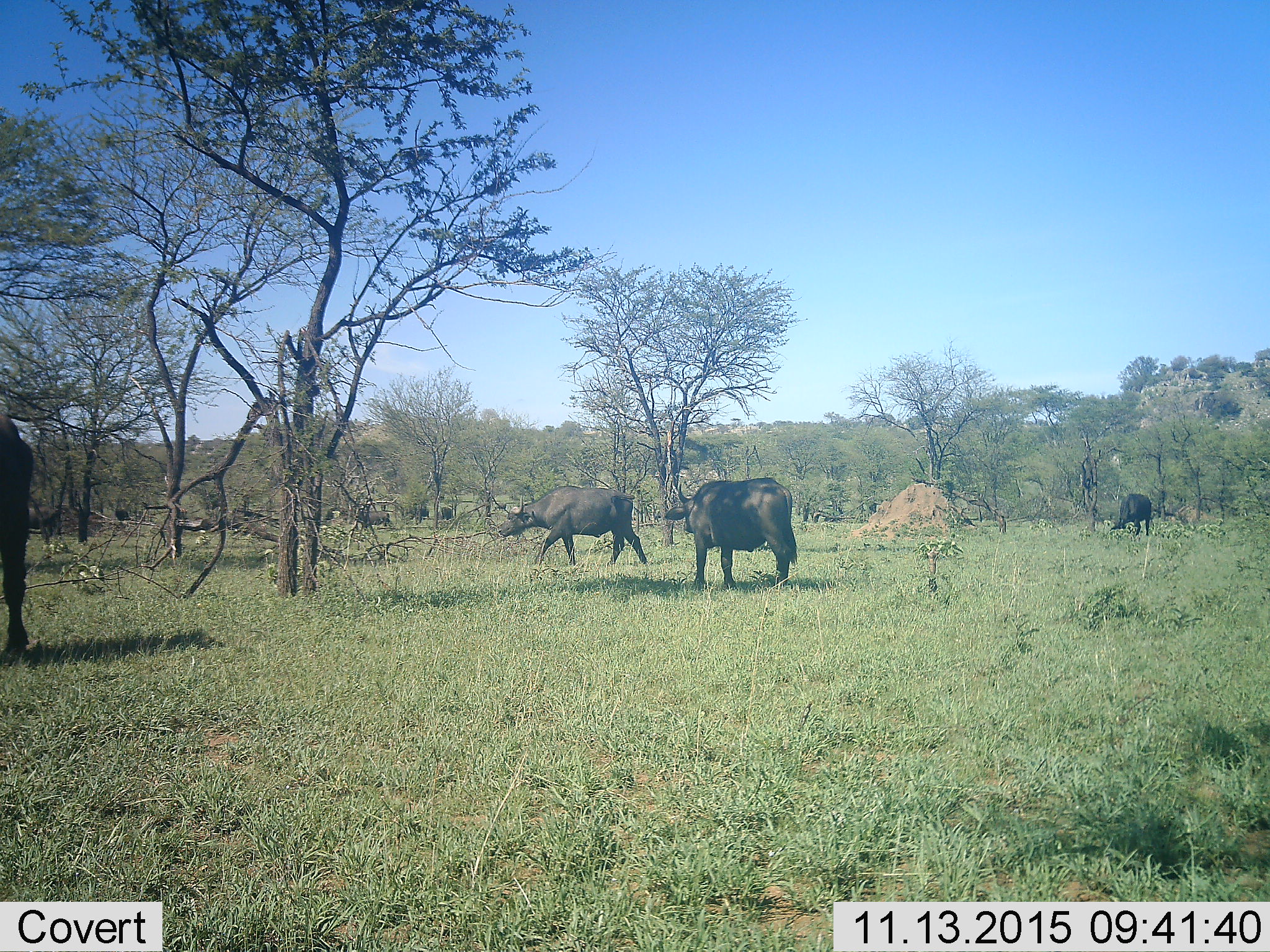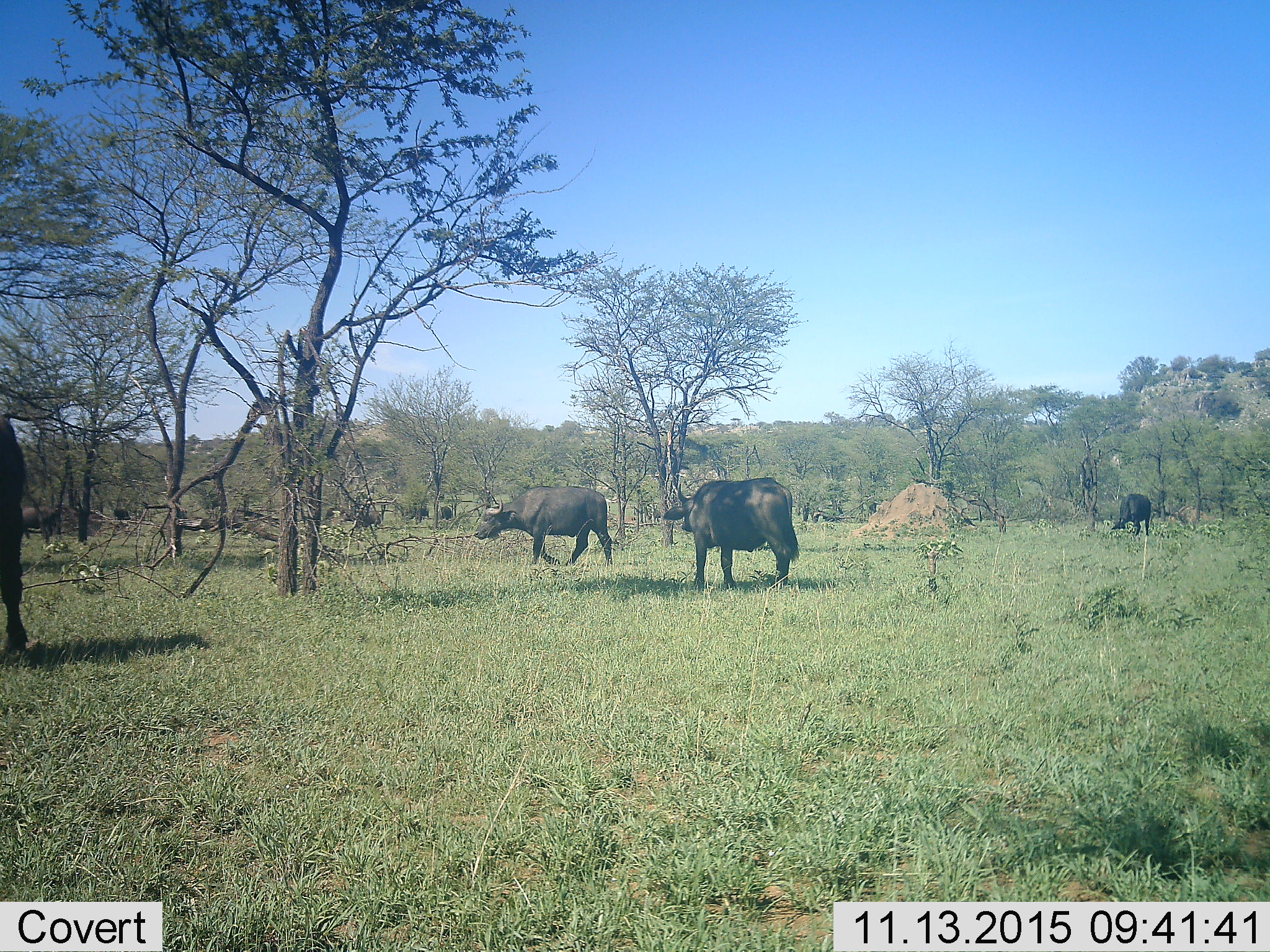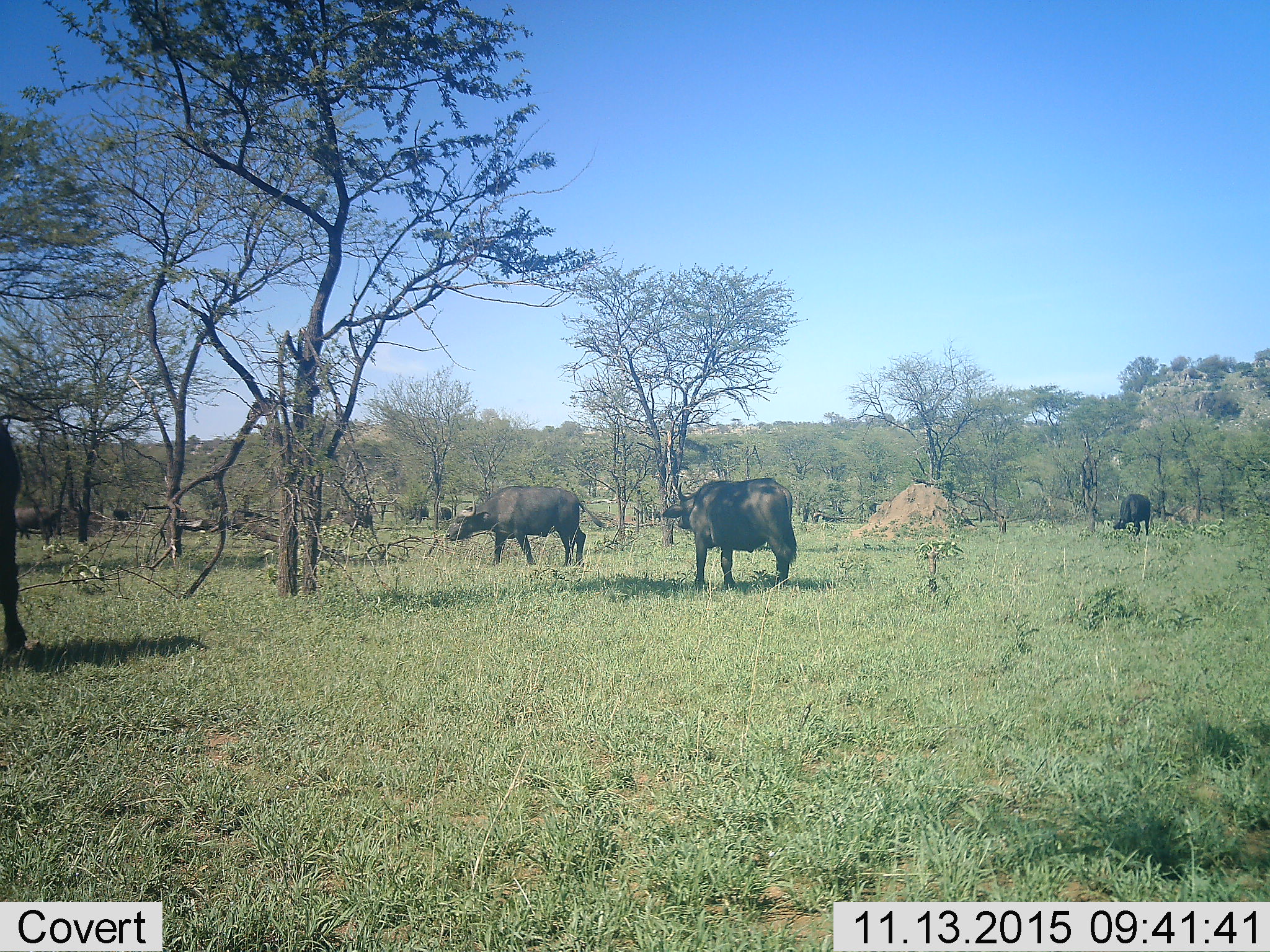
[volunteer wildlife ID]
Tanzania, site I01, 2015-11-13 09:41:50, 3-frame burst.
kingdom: Animalia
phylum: Chordata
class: Mammalia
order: Artiodactyla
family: Bovidae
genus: Syncerus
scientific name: Syncerus caffer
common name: cape buffalo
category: buffalo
Buffalo (cape buffalo) (Syncerus caffer), count 5. Behavior (volunteer vote fractions): standing 60%, resting 0%, moving 90%, interacting 0%. Young present (vote fraction): 0%. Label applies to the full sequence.